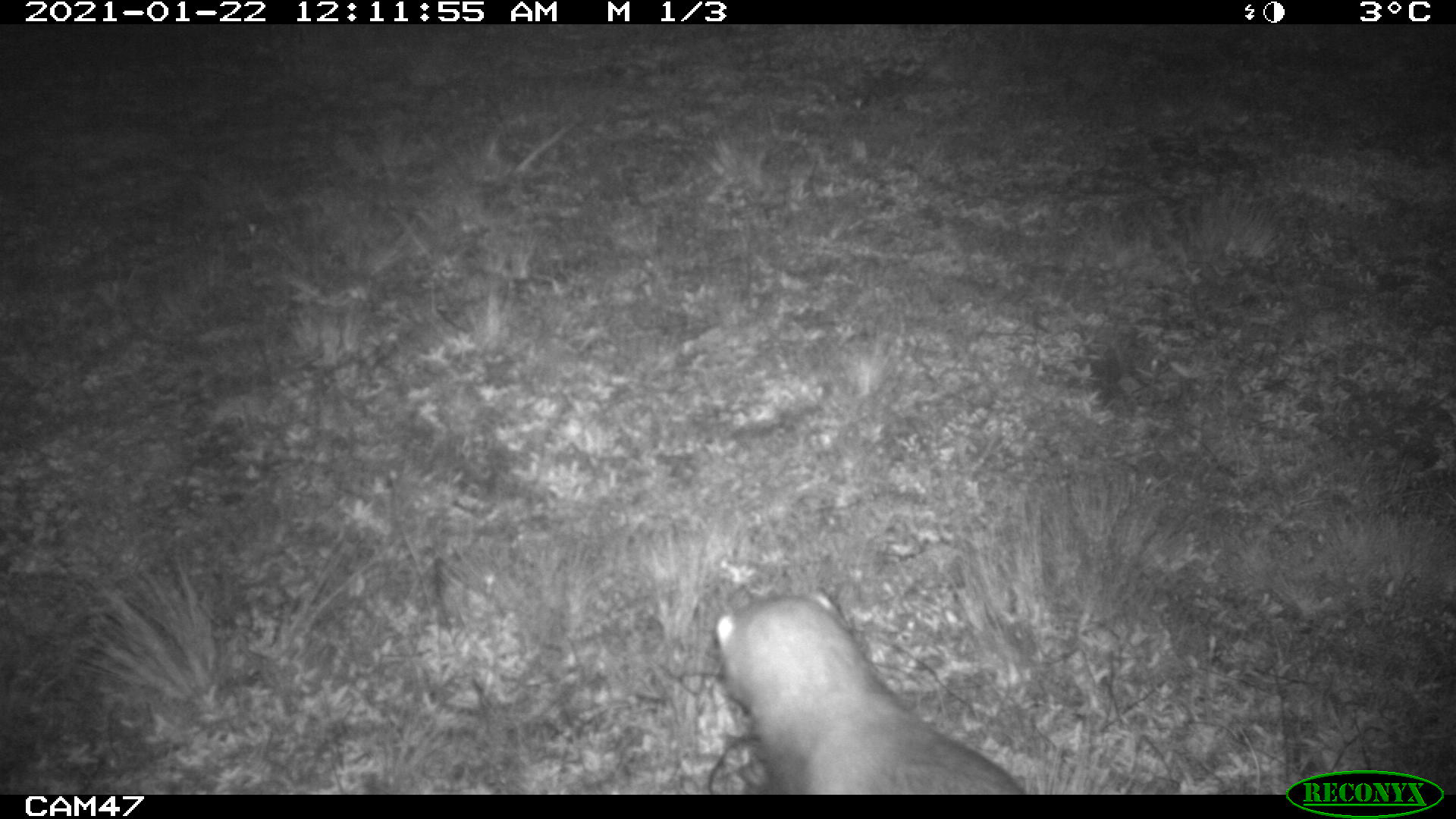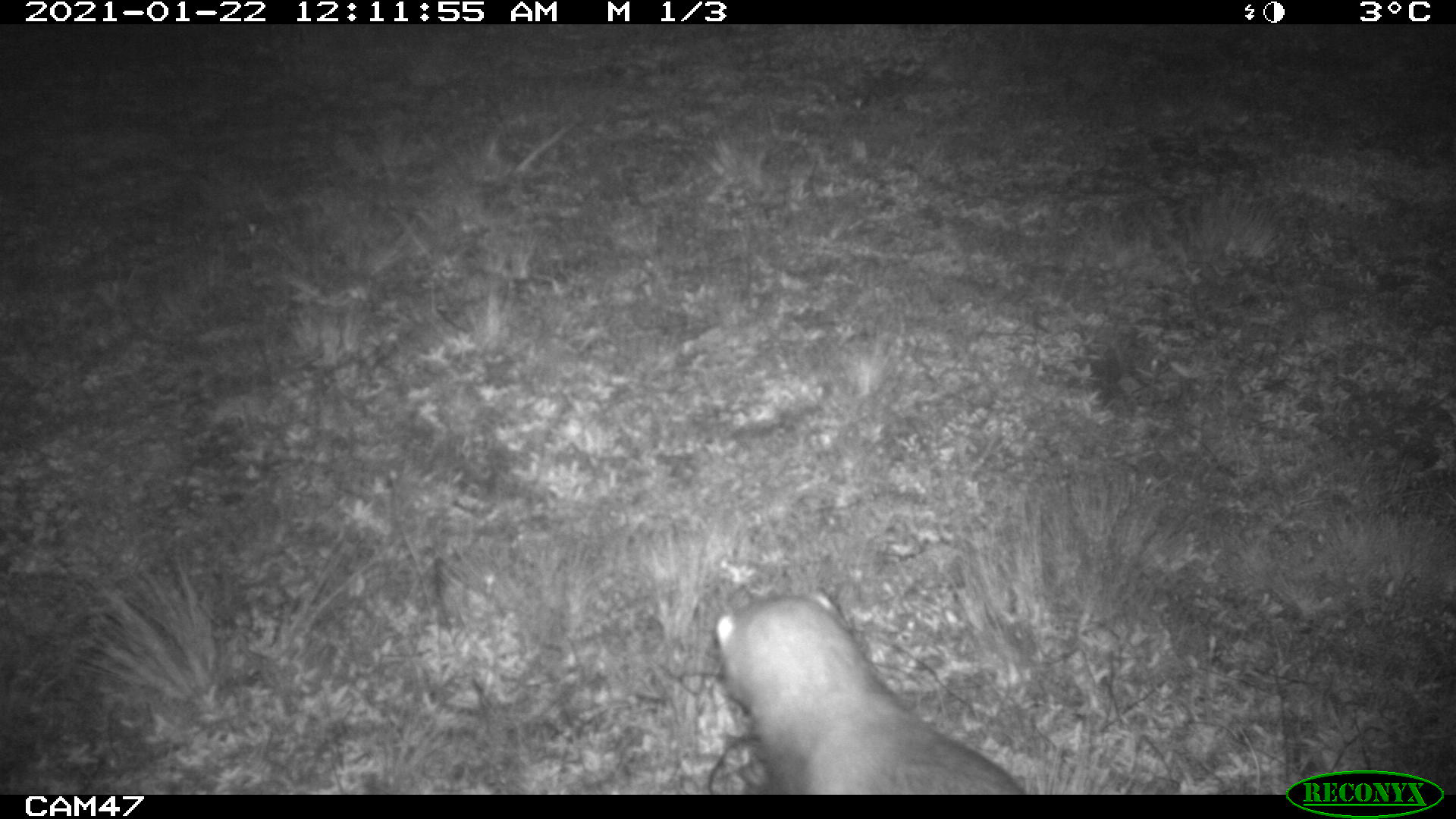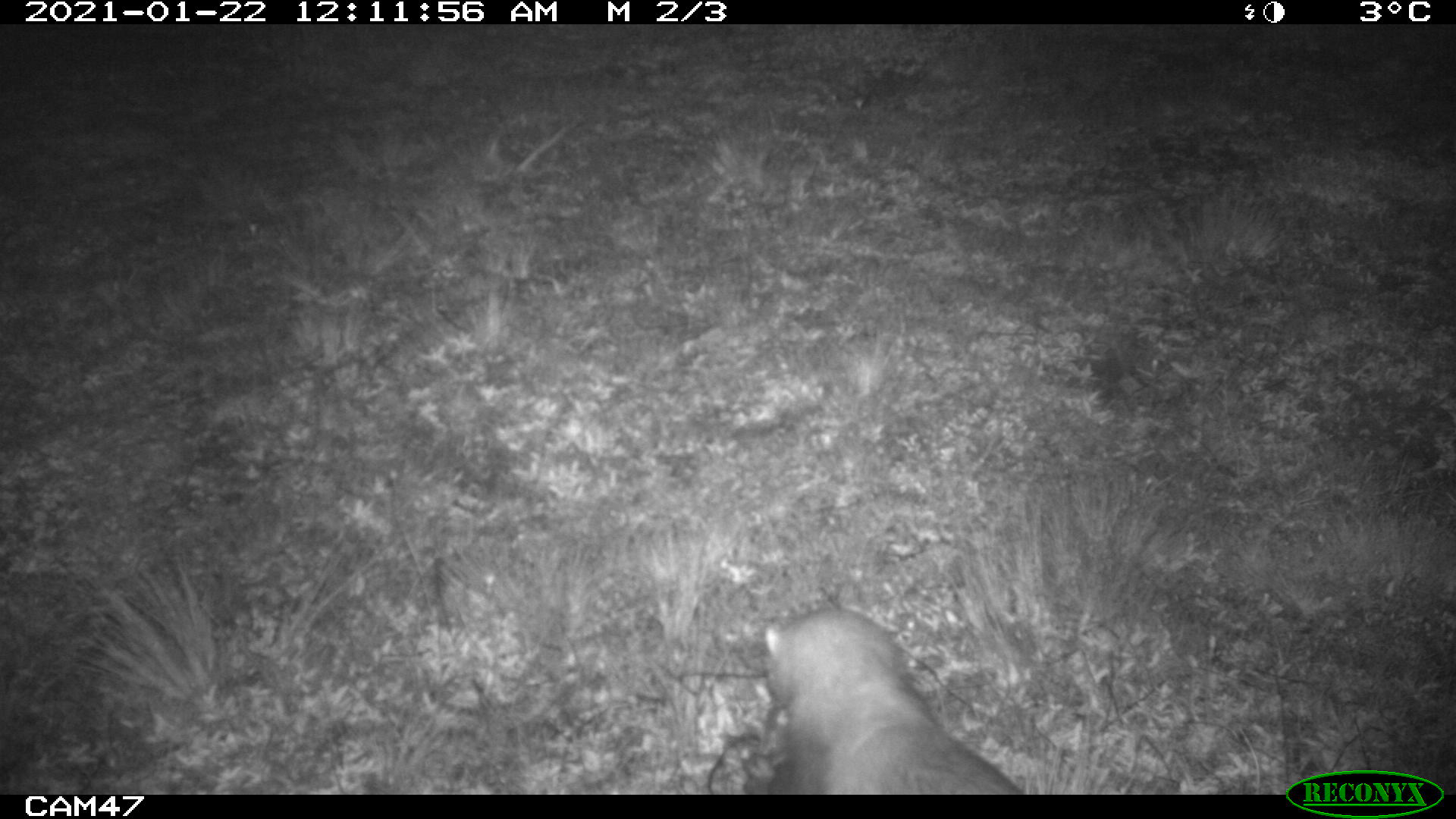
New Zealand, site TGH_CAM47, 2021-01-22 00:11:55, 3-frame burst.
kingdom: Animalia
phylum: Chordata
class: Mammalia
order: Carnivora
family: Mustelidae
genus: Mustela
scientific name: Mustela furo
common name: ferret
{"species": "ferret (Mustela furo)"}